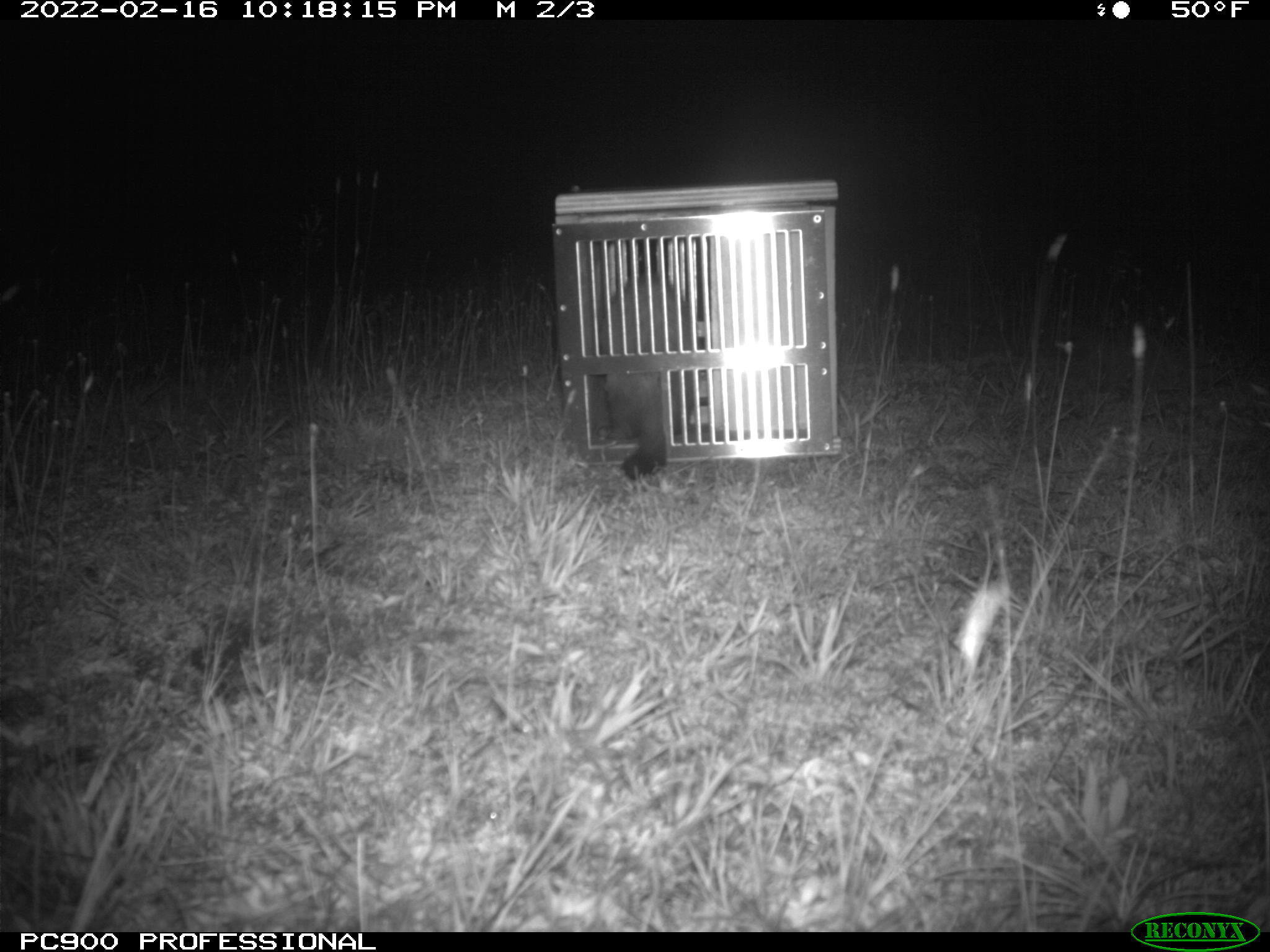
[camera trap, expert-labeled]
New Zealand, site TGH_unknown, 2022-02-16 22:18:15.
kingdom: Animalia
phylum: Chordata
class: Mammalia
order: Carnivora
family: Mustelidae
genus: Mustela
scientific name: Mustela furo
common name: ferret